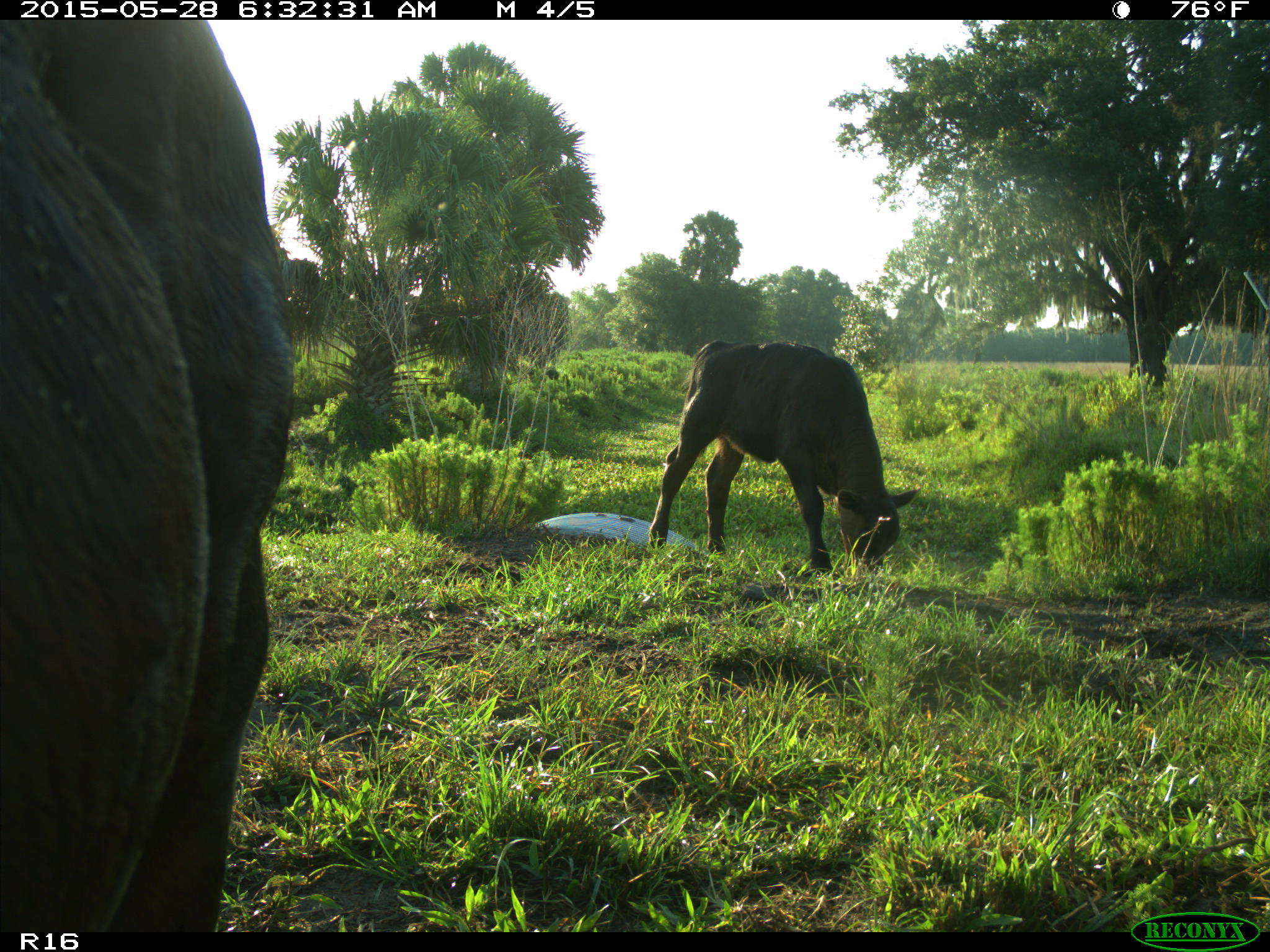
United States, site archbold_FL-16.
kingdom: Animalia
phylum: Chordata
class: Mammalia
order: Artiodactyla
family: Bovidae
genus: Bos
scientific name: Bos taurus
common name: domestic cow